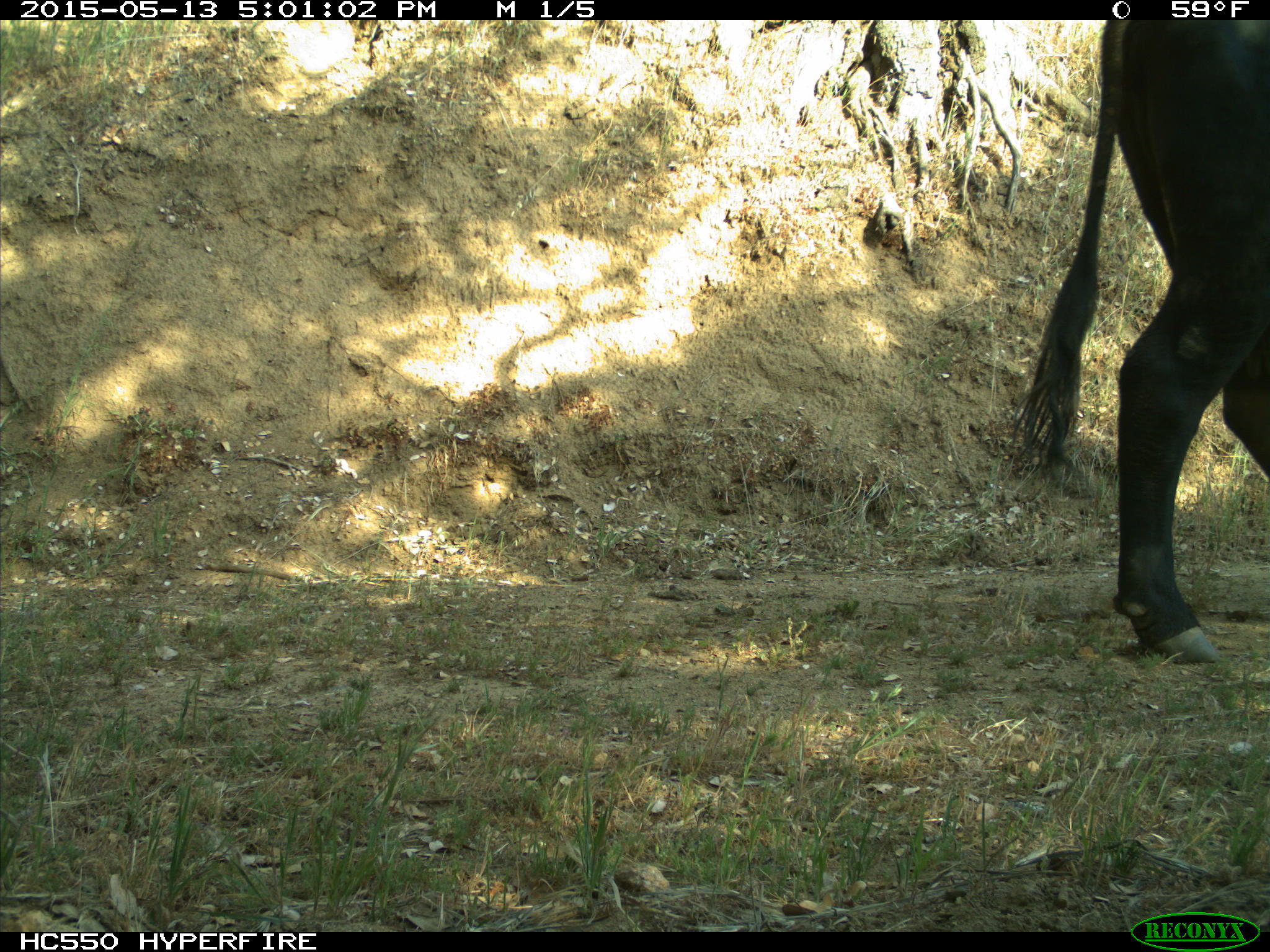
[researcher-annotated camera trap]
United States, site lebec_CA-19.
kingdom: Animalia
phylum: Chordata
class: Mammalia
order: Artiodactyla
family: Bovidae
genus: Bos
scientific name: Bos taurus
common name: domestic cow